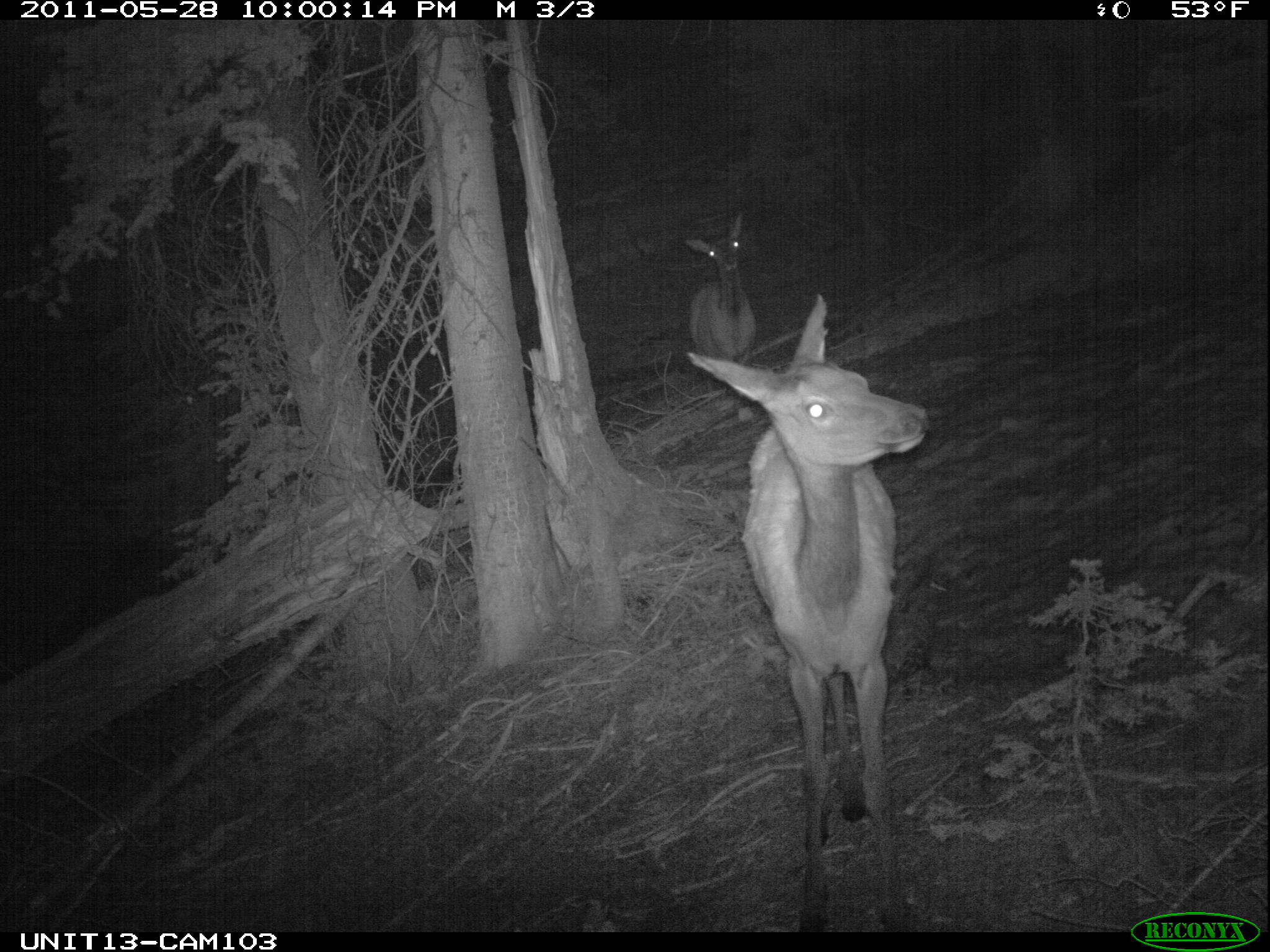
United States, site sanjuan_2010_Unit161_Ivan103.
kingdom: Animalia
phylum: Chordata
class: Mammalia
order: Artiodactyla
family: Cervidae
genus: Cervus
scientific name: Cervus elaphus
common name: red deer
Cervus elaphus (red deer).